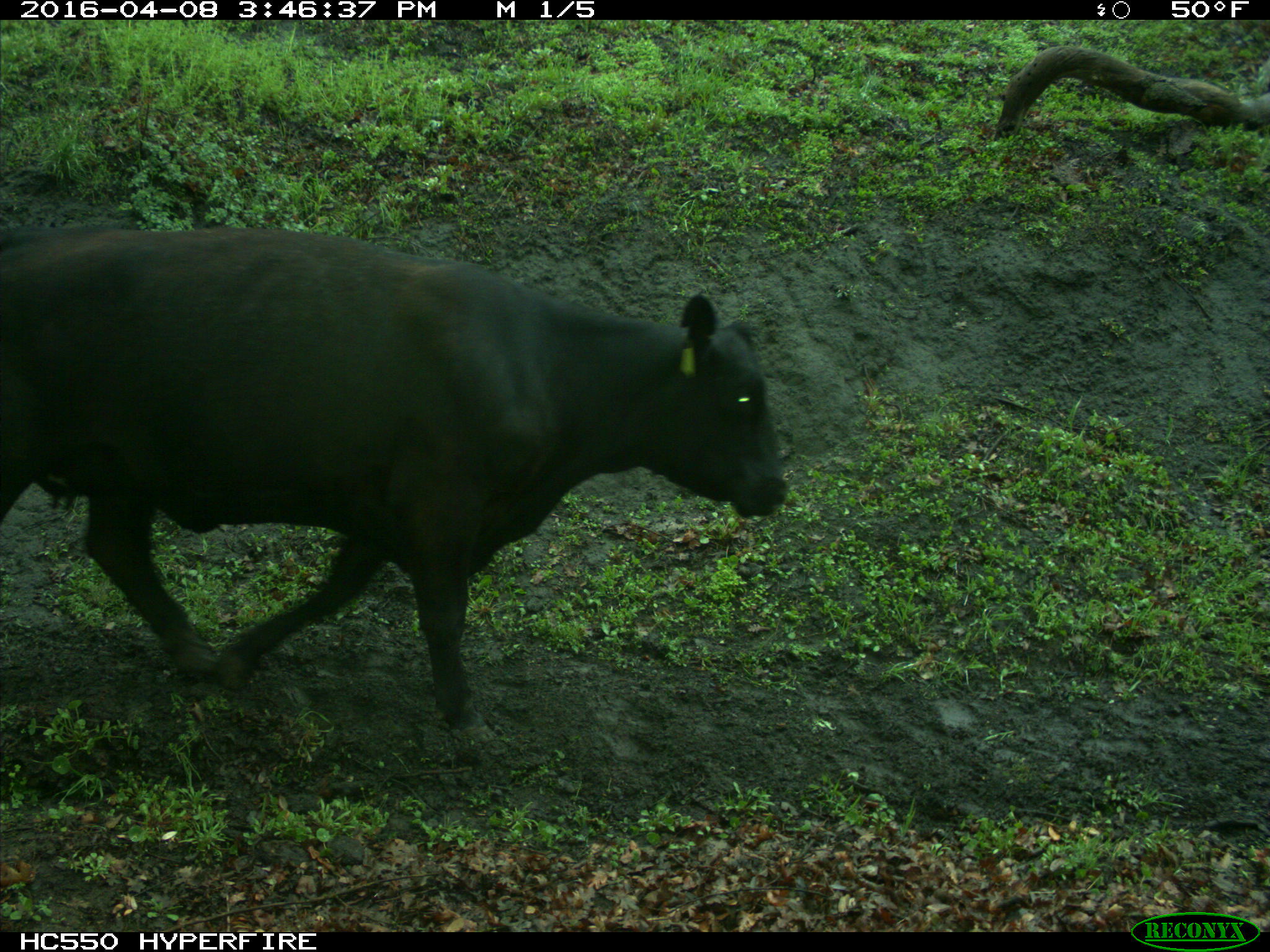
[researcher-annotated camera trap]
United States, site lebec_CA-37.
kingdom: Animalia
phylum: Chordata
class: Mammalia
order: Artiodactyla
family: Bovidae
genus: Bos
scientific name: Bos taurus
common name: domestic cow